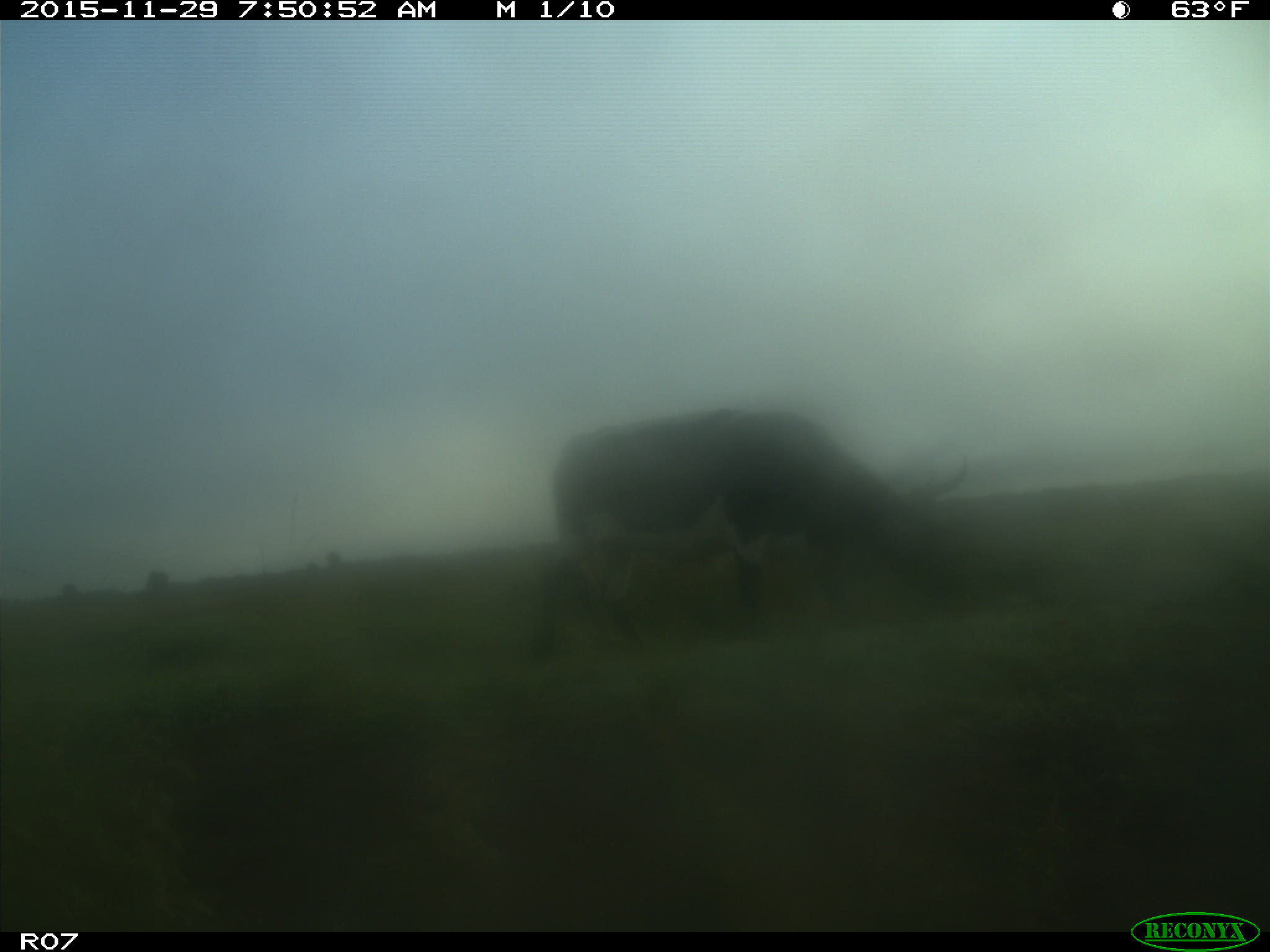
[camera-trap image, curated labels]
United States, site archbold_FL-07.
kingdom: Animalia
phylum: Chordata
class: Mammalia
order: Artiodactyla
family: Bovidae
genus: Bos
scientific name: Bos taurus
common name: domestic cow